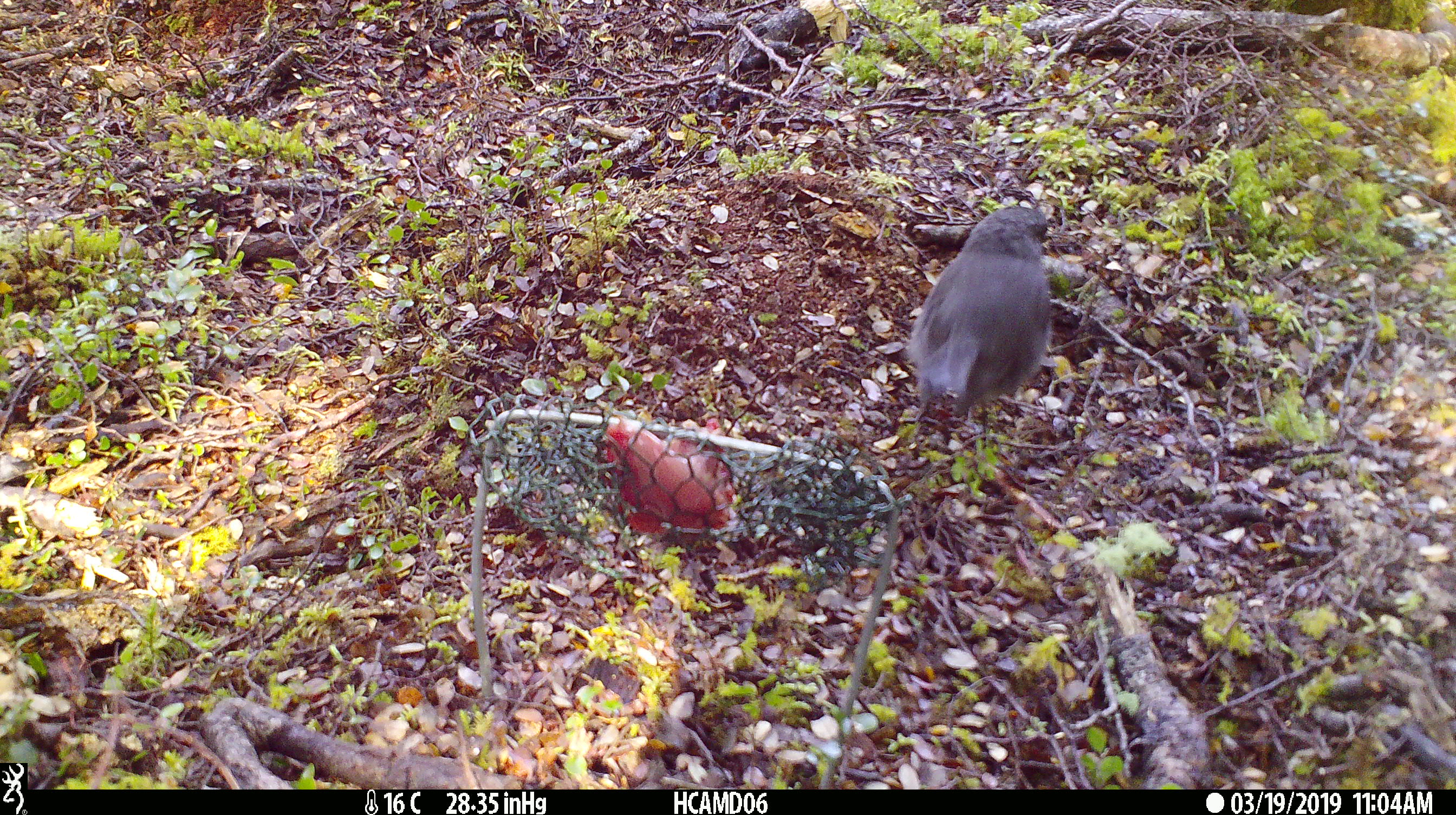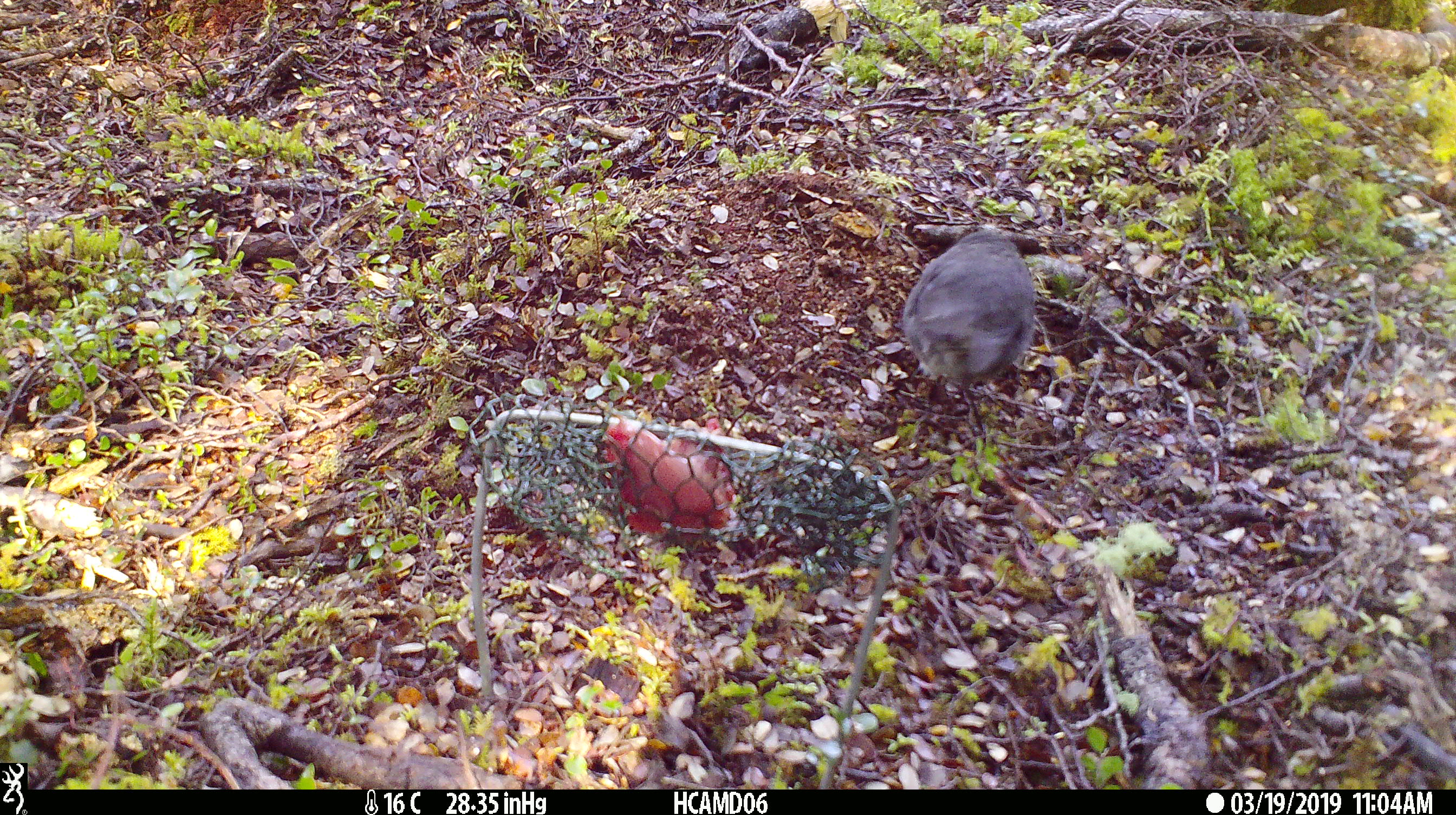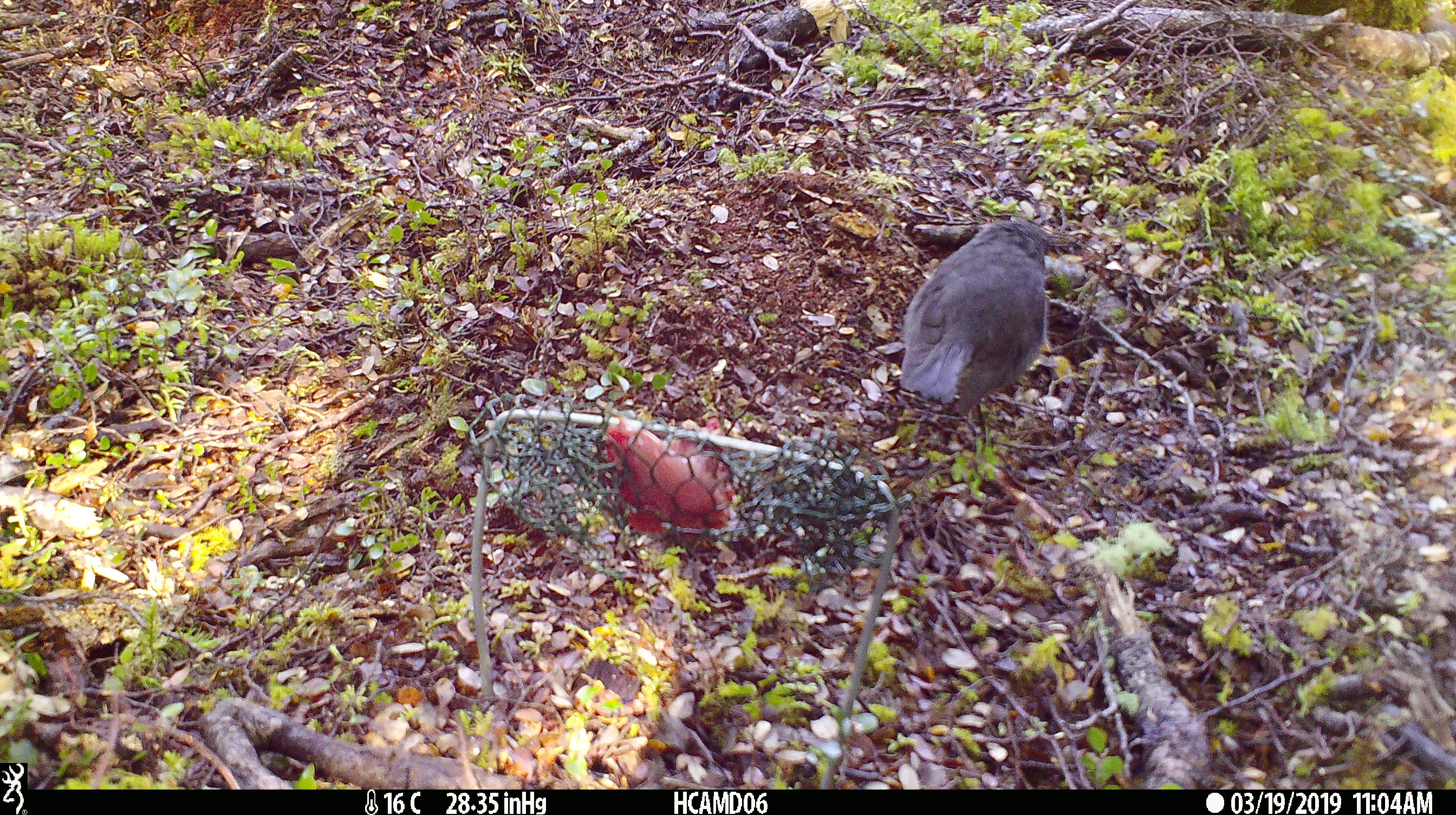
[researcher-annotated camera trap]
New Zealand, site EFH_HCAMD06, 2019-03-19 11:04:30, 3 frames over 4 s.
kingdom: Animalia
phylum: Chordata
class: Aves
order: Passeriformes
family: Petroicidae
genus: Petroica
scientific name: Petroica australis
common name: new zealand robin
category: robin